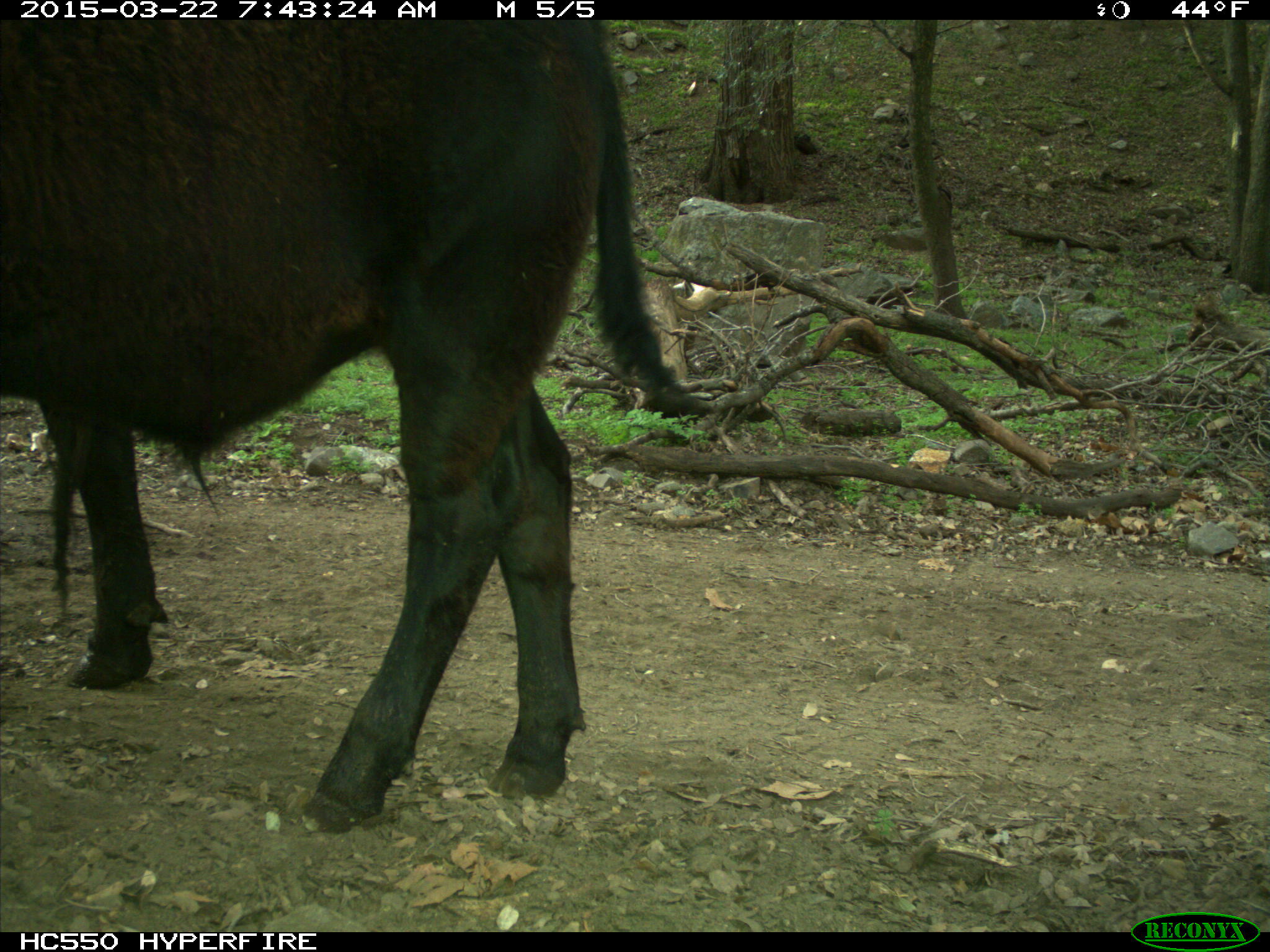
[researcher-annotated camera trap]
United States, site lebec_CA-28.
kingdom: Animalia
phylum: Chordata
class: Mammalia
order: Artiodactyla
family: Bovidae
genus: Bos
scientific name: Bos taurus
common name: domestic cow